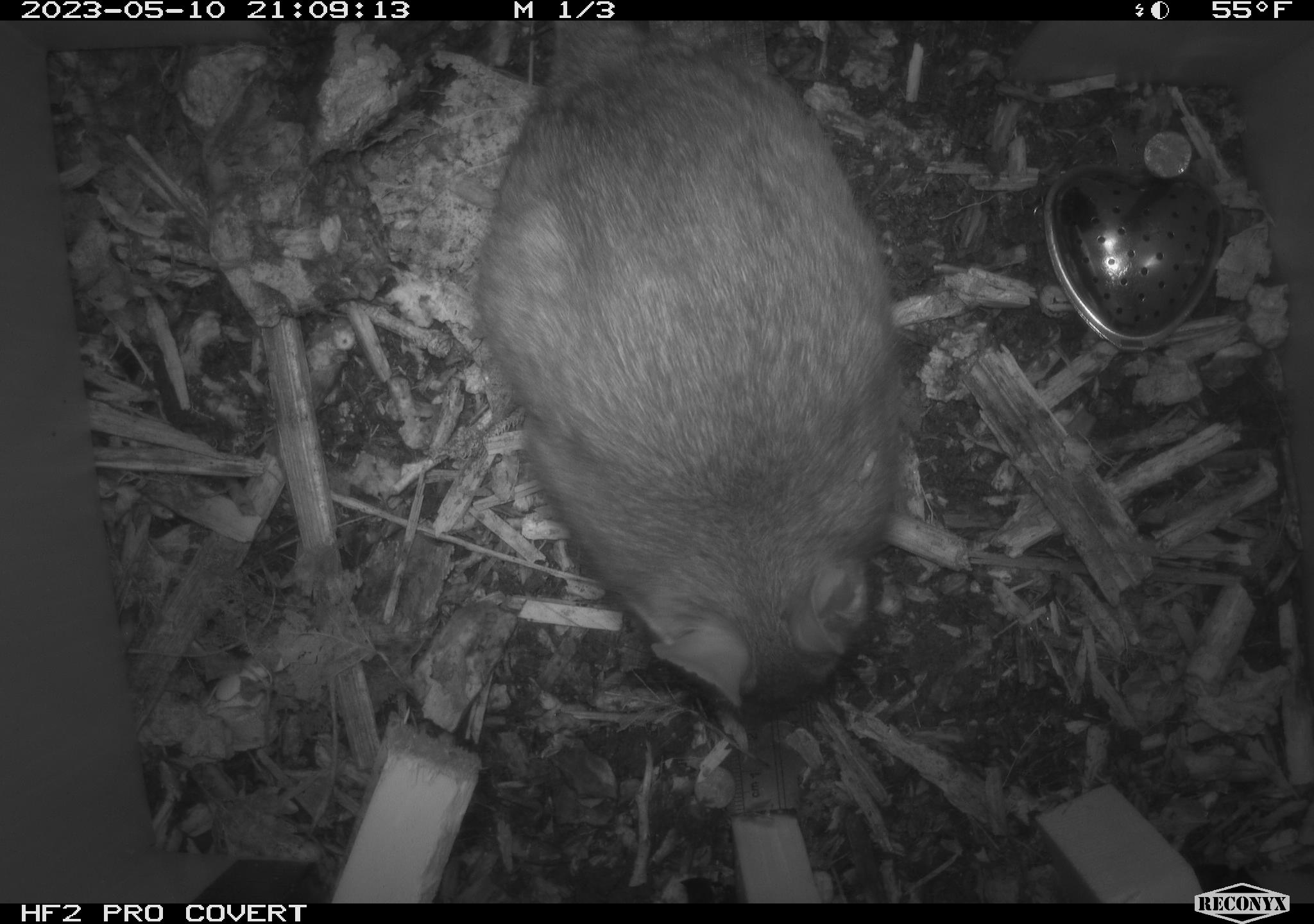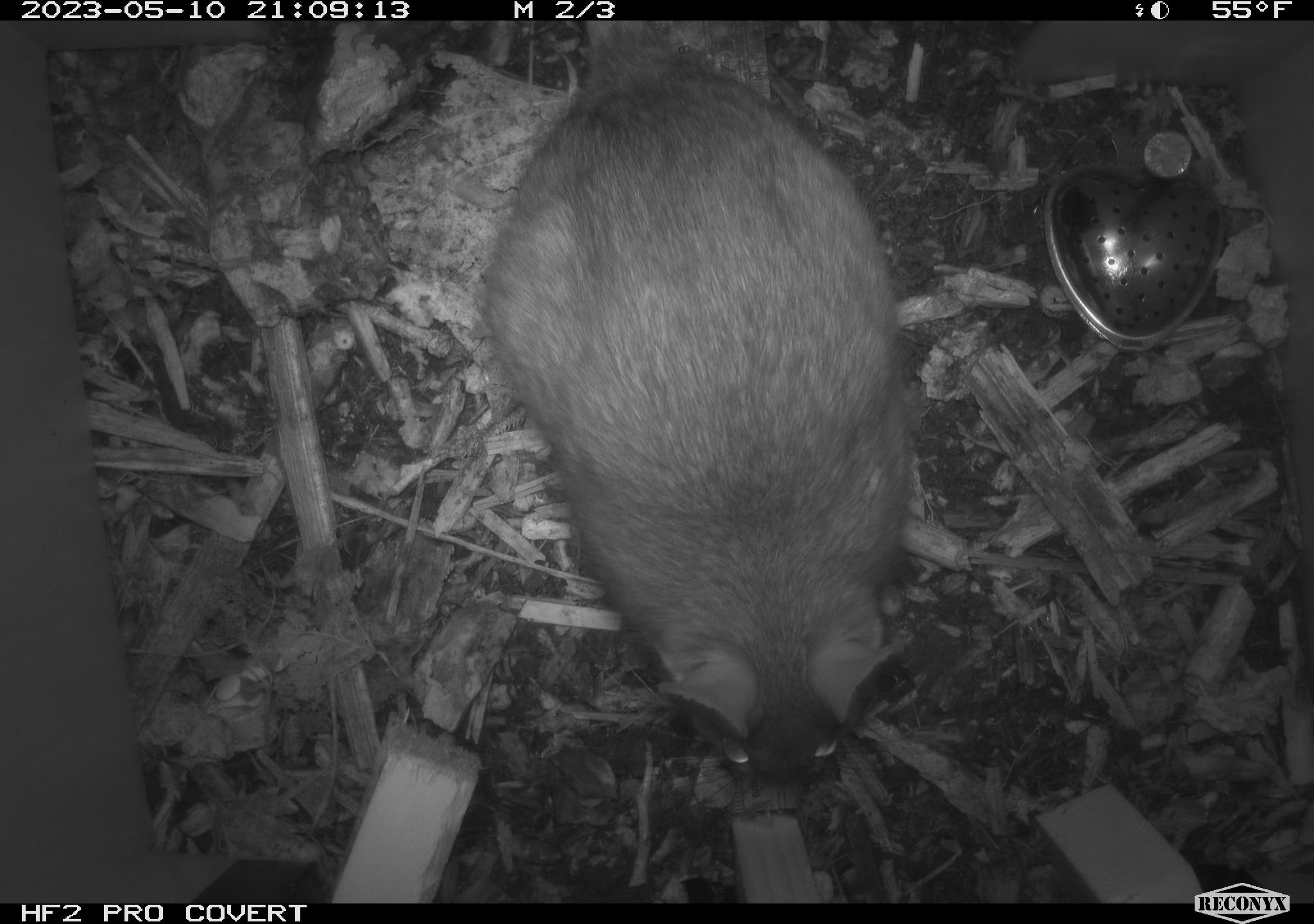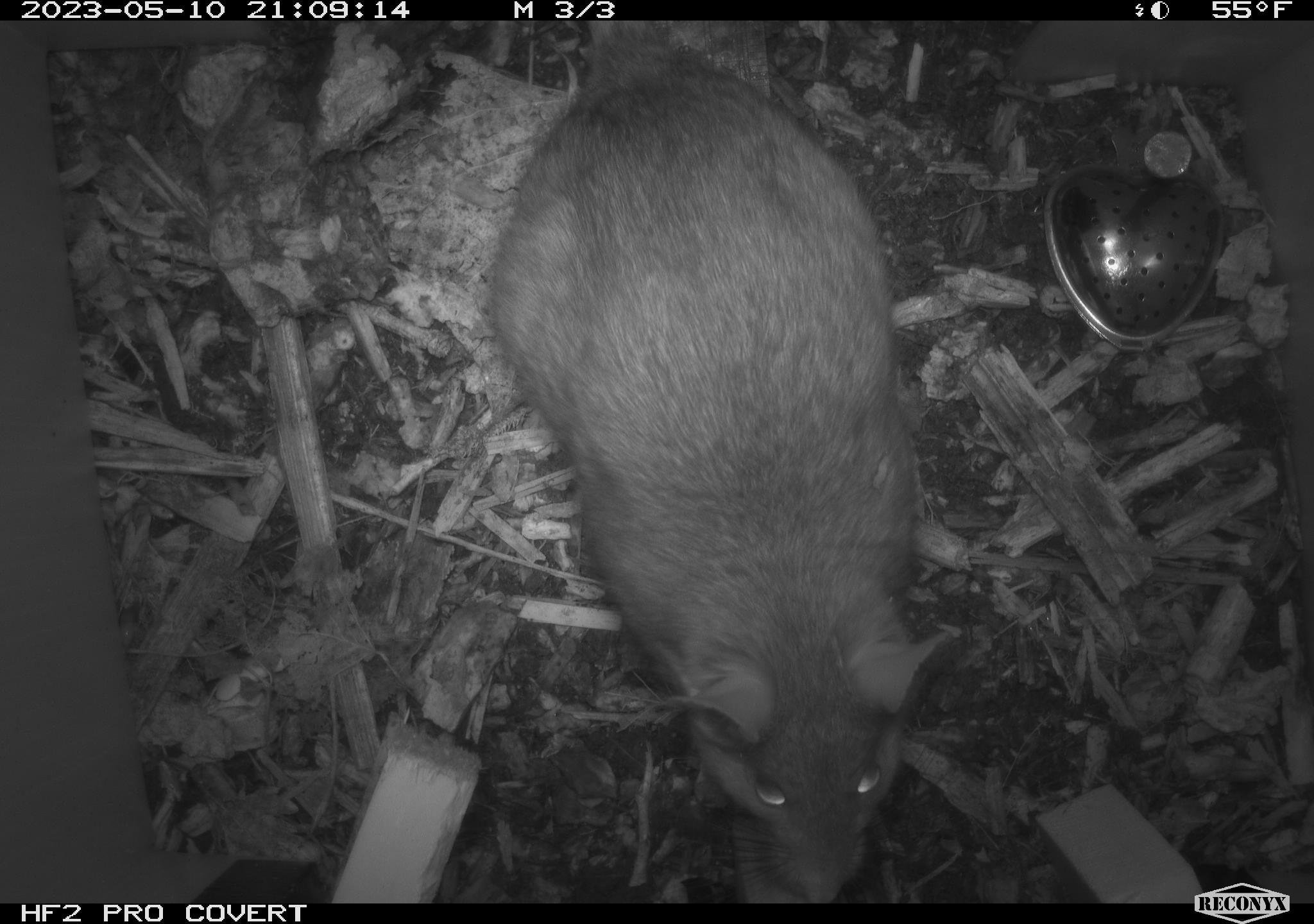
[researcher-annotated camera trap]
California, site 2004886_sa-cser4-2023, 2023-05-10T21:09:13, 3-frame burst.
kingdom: Animalia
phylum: Chordata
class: Mammalia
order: Rodentia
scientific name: Rodentia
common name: mouse species